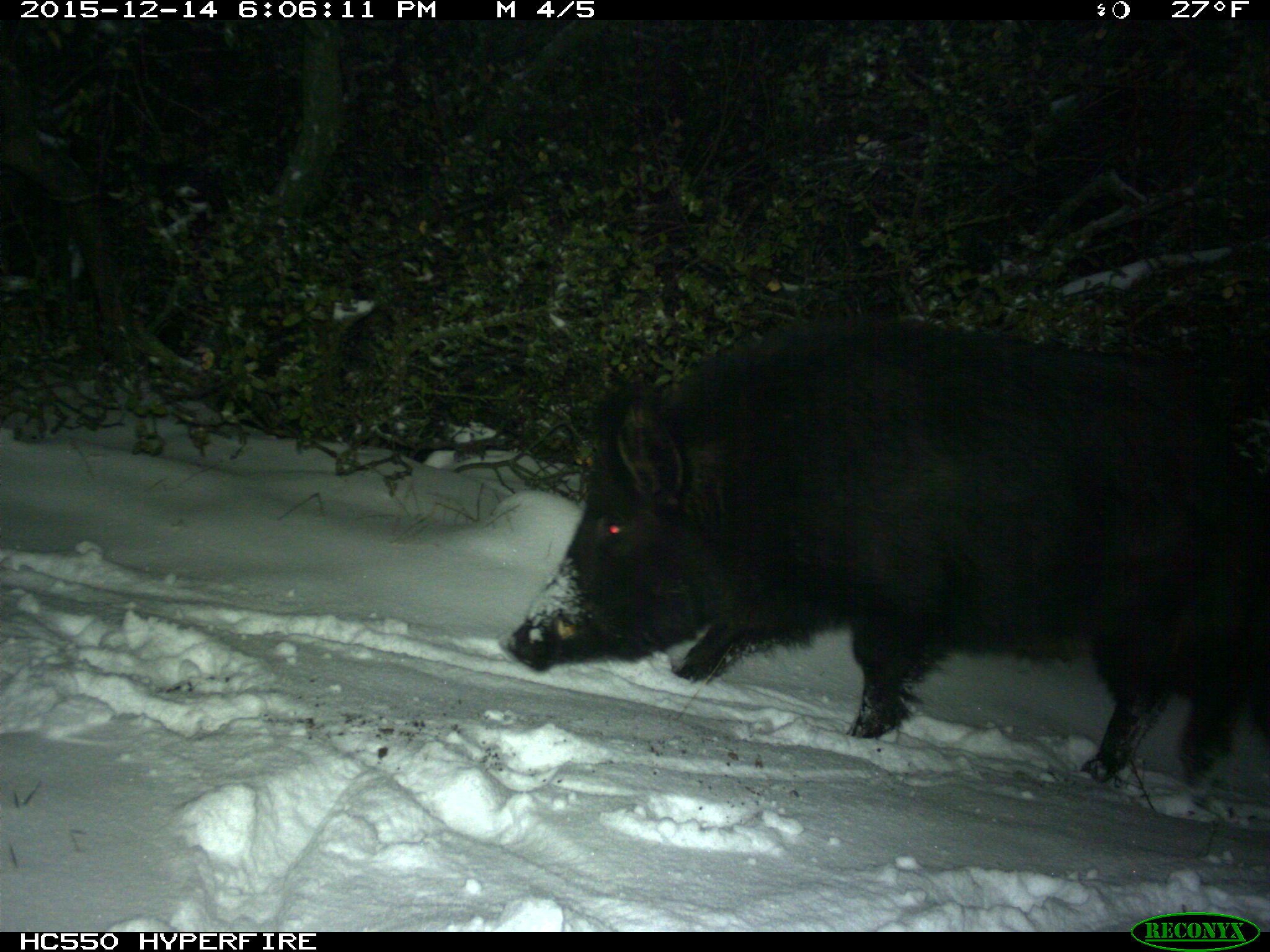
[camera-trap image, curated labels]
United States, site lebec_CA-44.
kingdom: Animalia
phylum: Chordata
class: Mammalia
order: Artiodactyla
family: Suidae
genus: Sus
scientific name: Sus scrofa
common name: wild boar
Sus scrofa (wild boar).